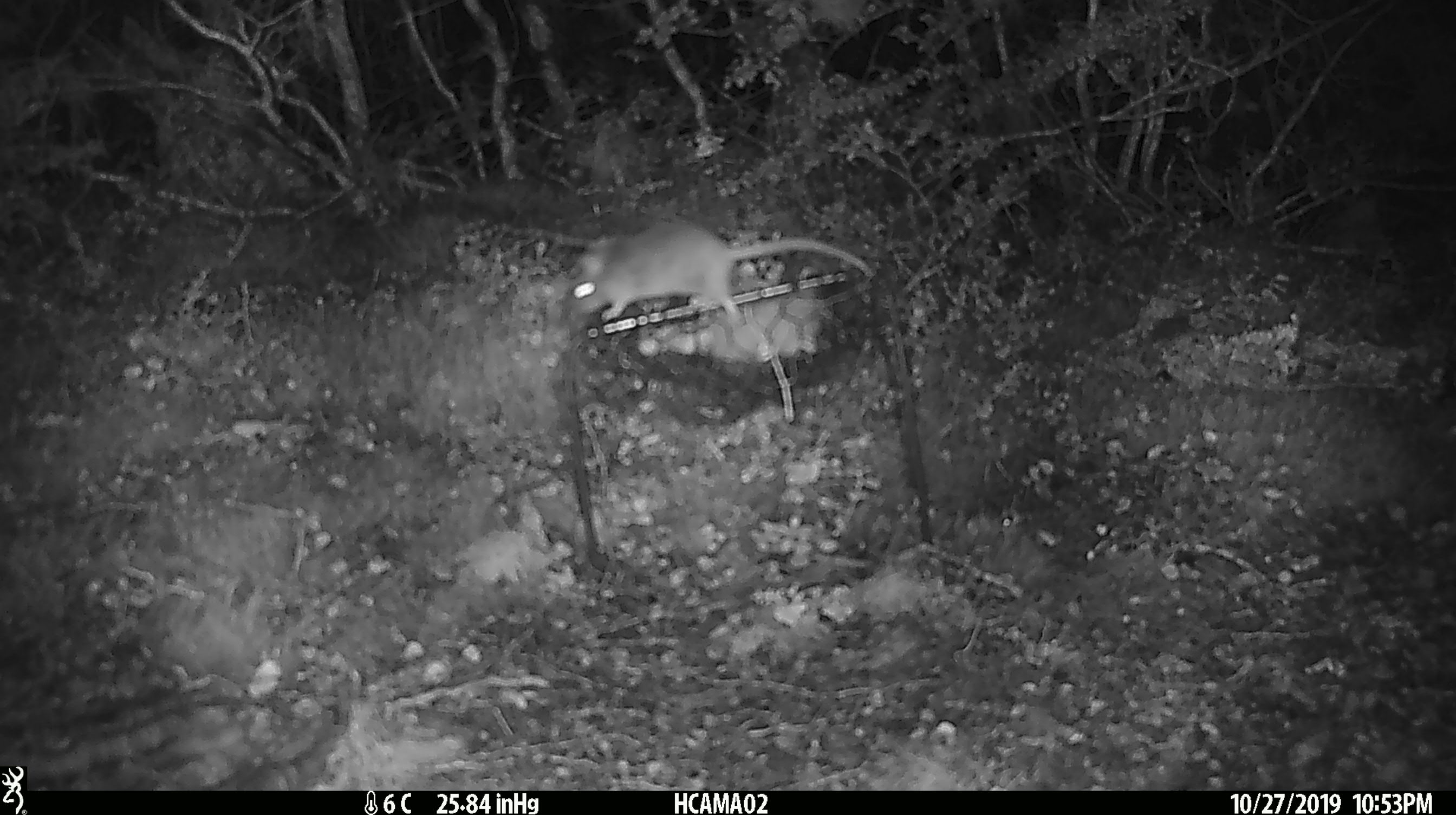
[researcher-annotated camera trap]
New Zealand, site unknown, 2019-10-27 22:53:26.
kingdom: Animalia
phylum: Chordata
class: Mammalia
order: Rodentia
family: Muridae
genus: Mus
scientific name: Mus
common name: mouse